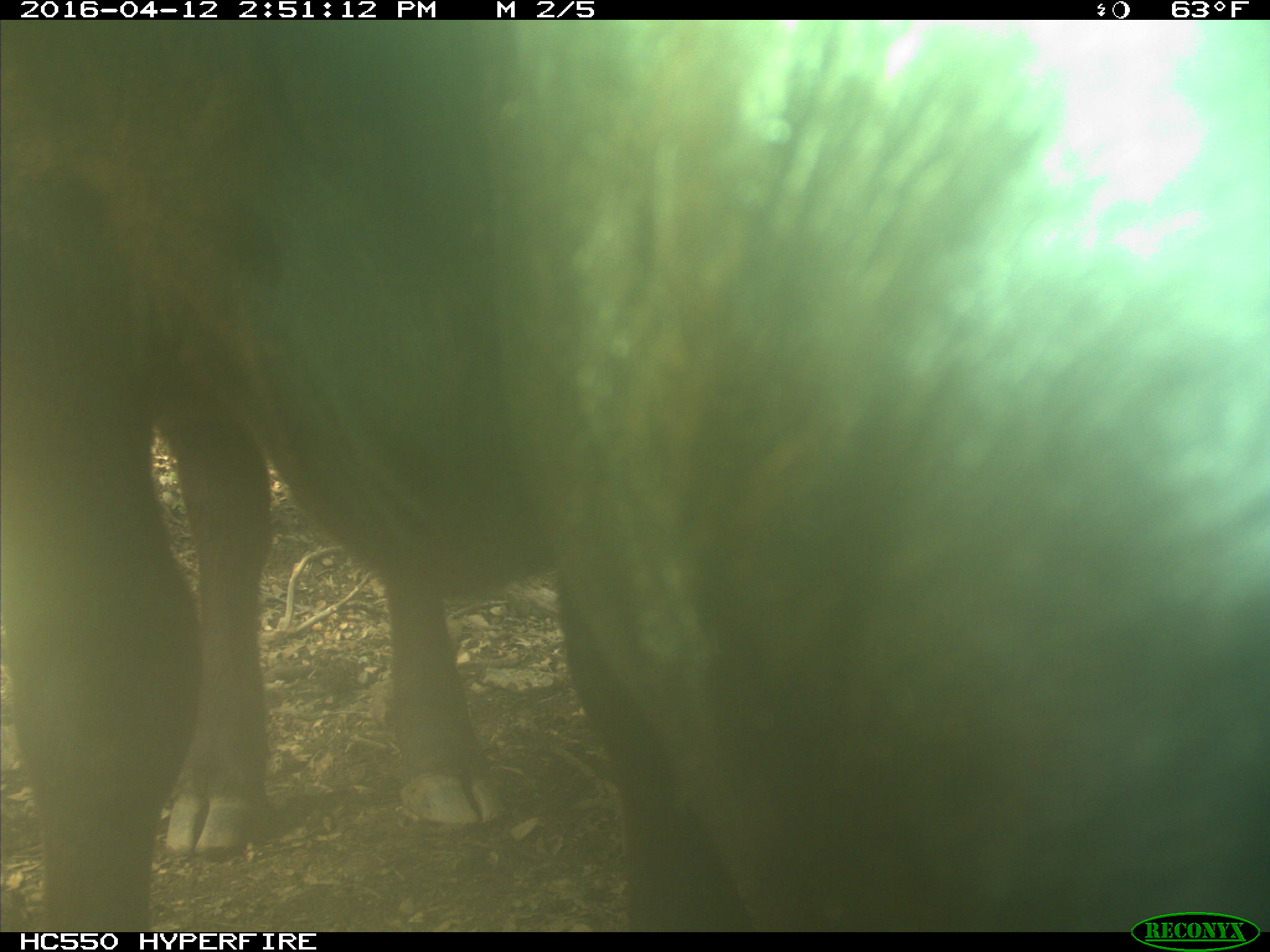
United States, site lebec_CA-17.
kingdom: Animalia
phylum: Chordata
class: Mammalia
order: Artiodactyla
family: Bovidae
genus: Bos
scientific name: Bos taurus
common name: domestic cow